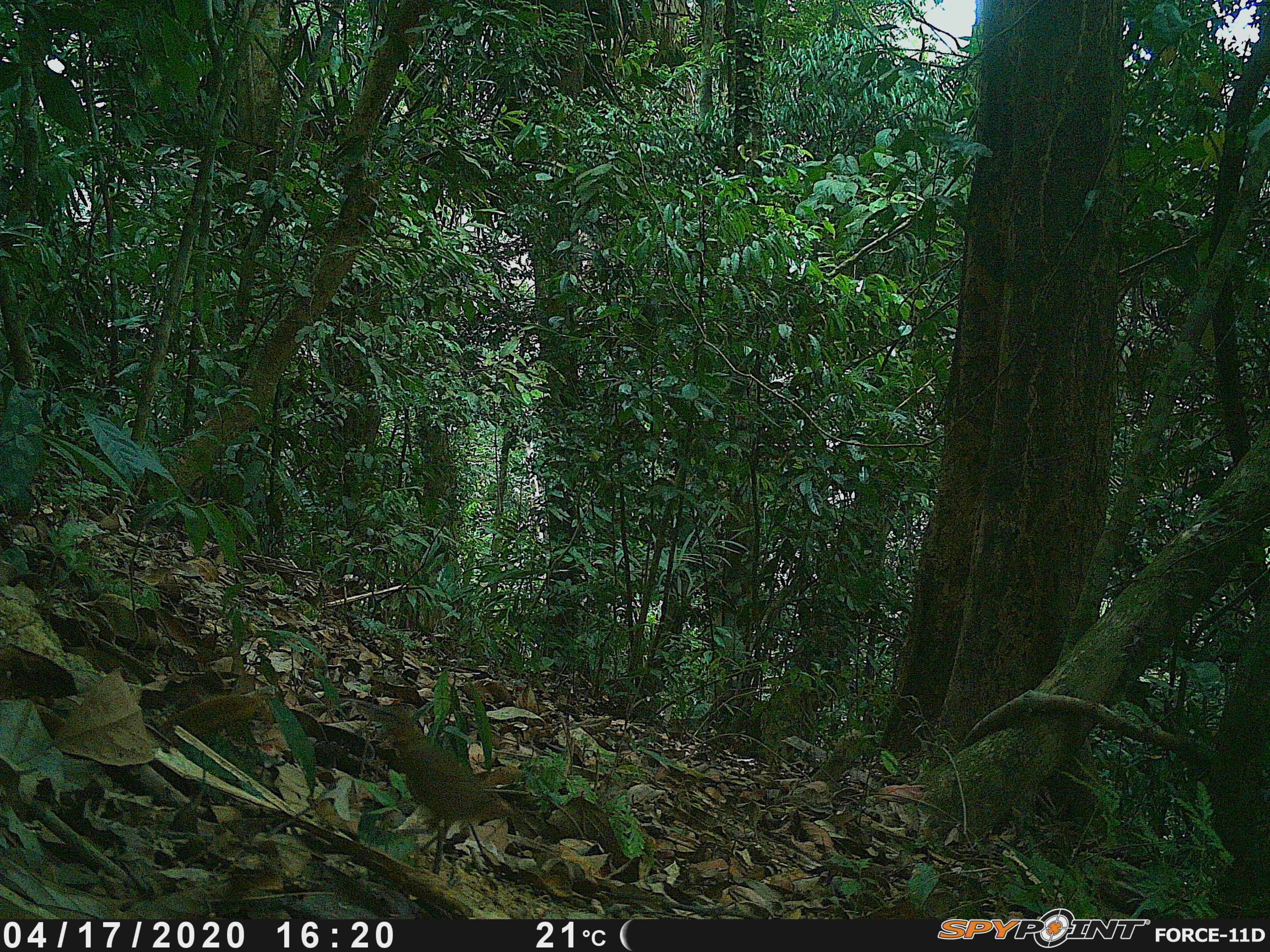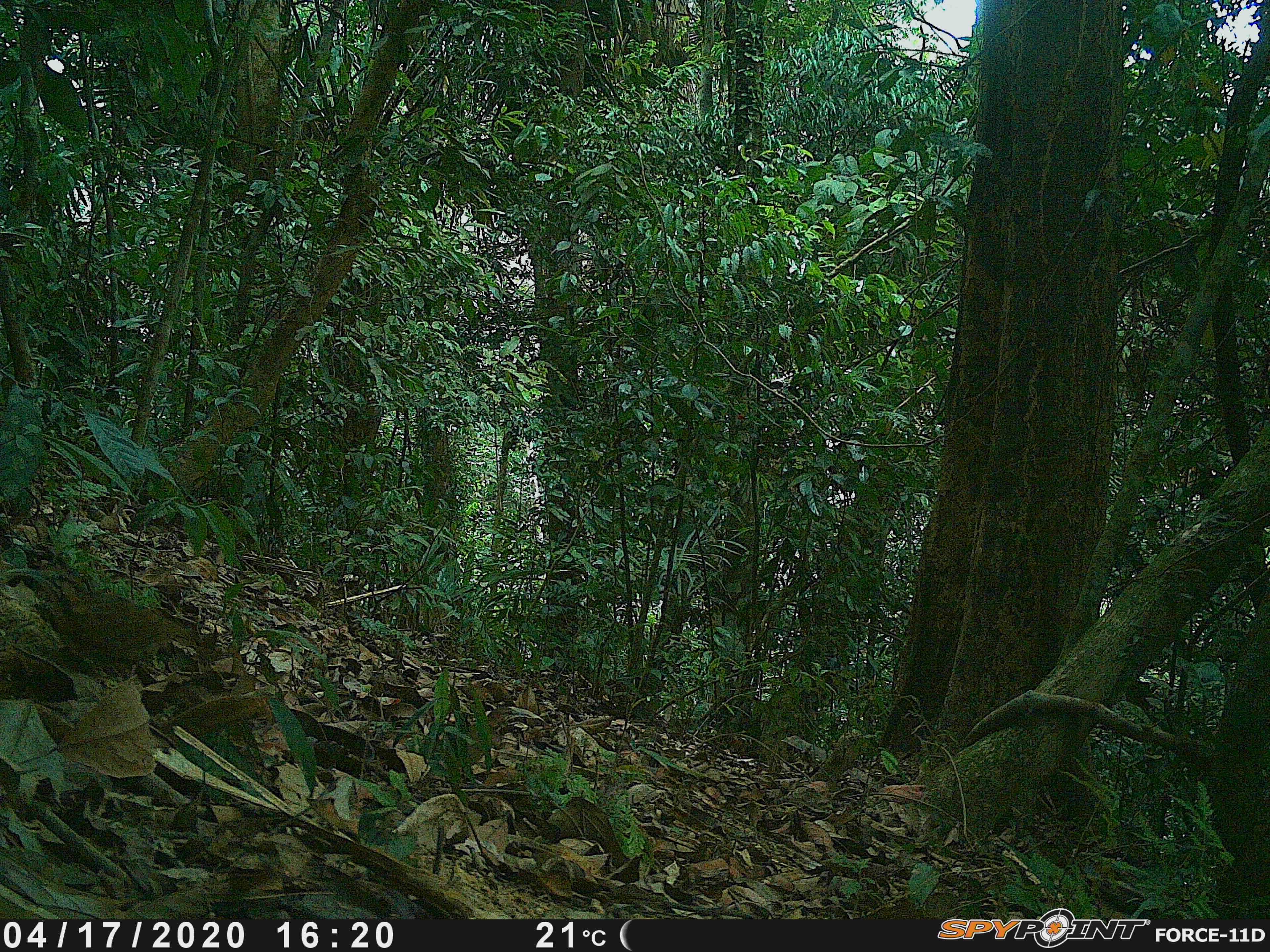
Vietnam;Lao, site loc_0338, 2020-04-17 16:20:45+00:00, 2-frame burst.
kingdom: Animalia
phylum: Chordata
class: Aves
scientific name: Aves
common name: bird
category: unidentified bird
Unidentified bird (bird) (Aves). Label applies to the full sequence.